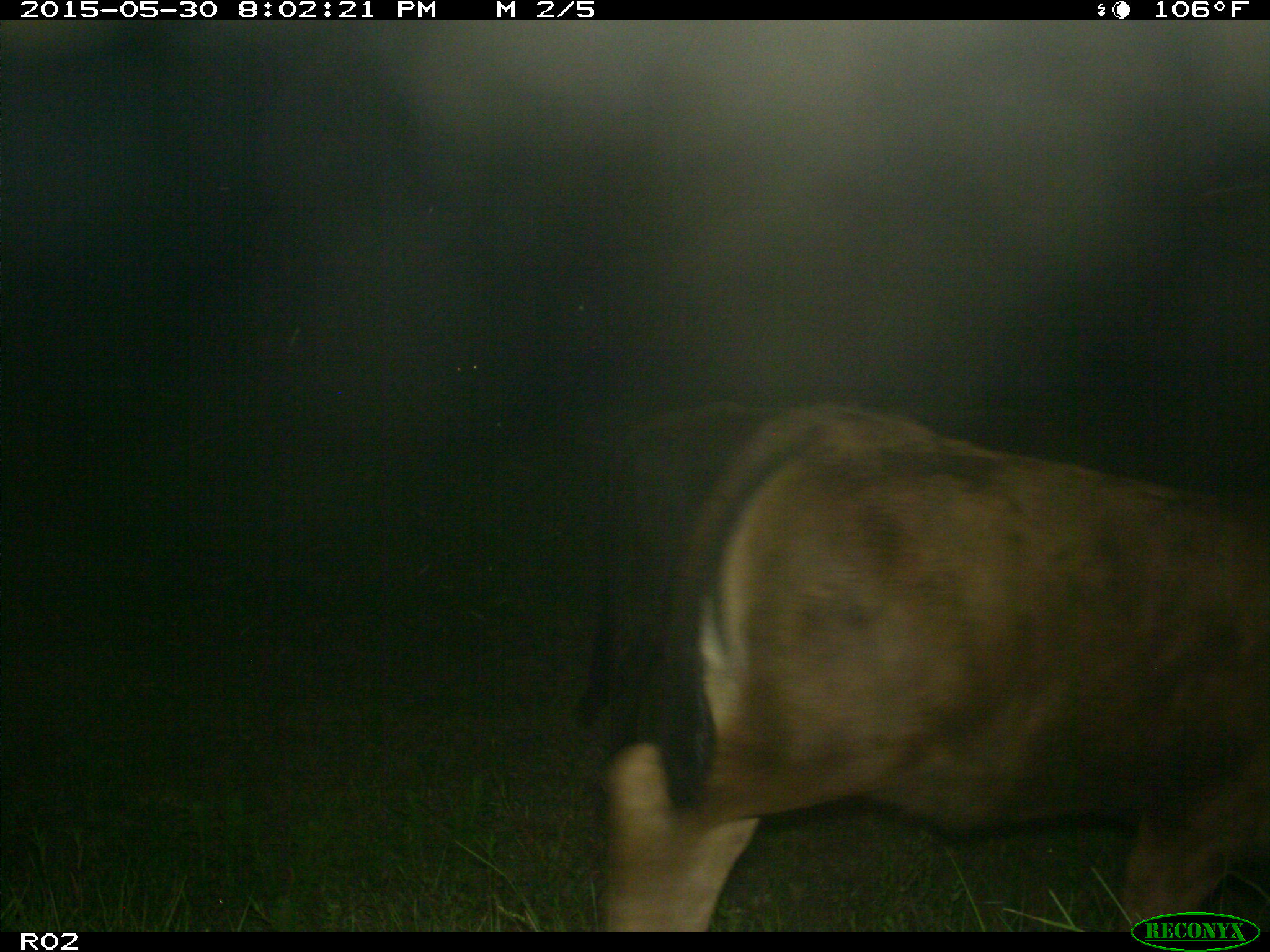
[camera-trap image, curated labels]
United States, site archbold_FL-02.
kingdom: Animalia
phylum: Chordata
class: Mammalia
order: Artiodactyla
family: Bovidae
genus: Bos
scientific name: Bos taurus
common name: domestic cow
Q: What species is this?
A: Bos taurus (domestic cow).